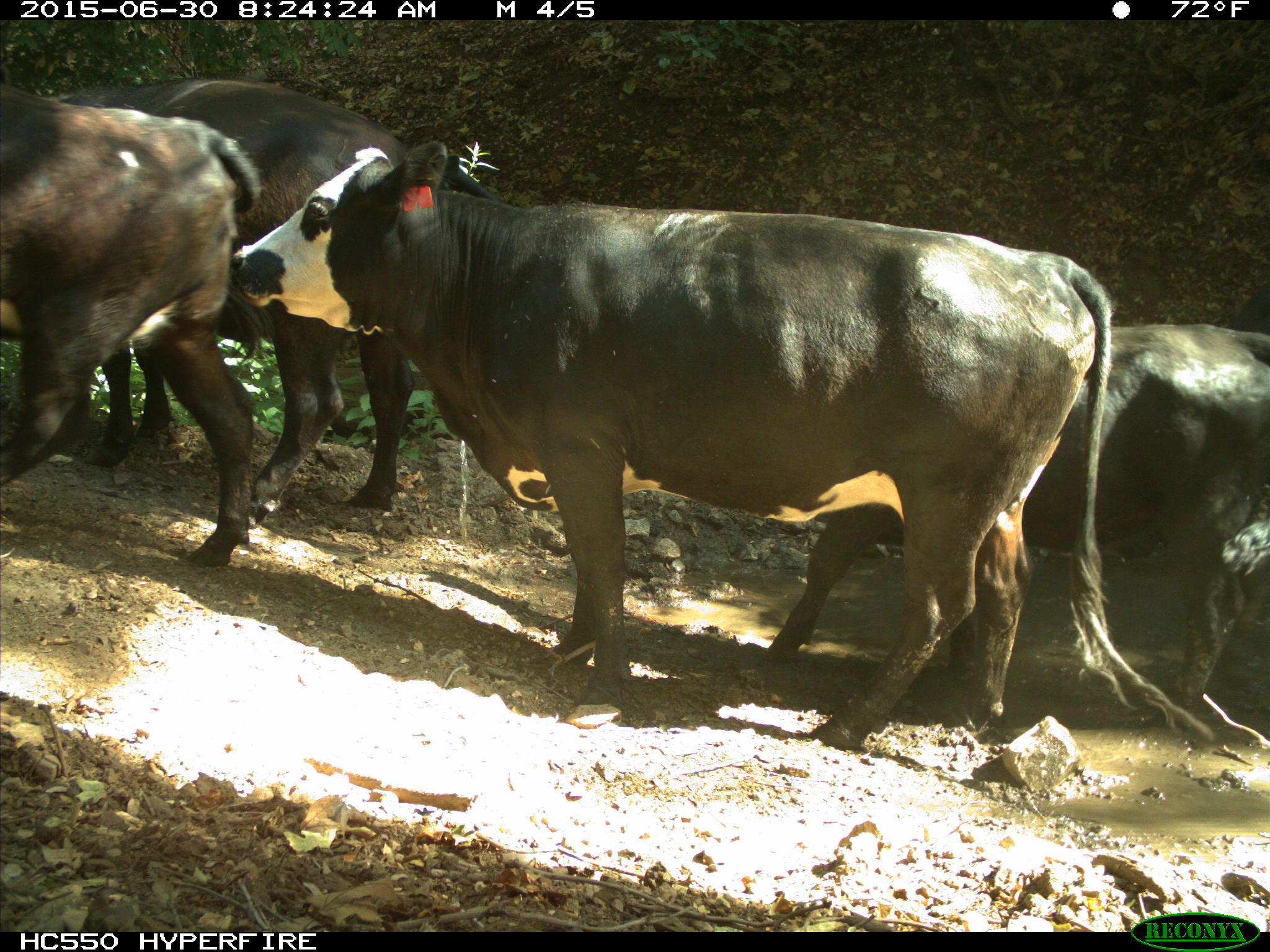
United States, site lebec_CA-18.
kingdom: Animalia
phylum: Chordata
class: Mammalia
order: Artiodactyla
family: Bovidae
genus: Bos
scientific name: Bos taurus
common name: domestic cow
Bos taurus (domestic cow).